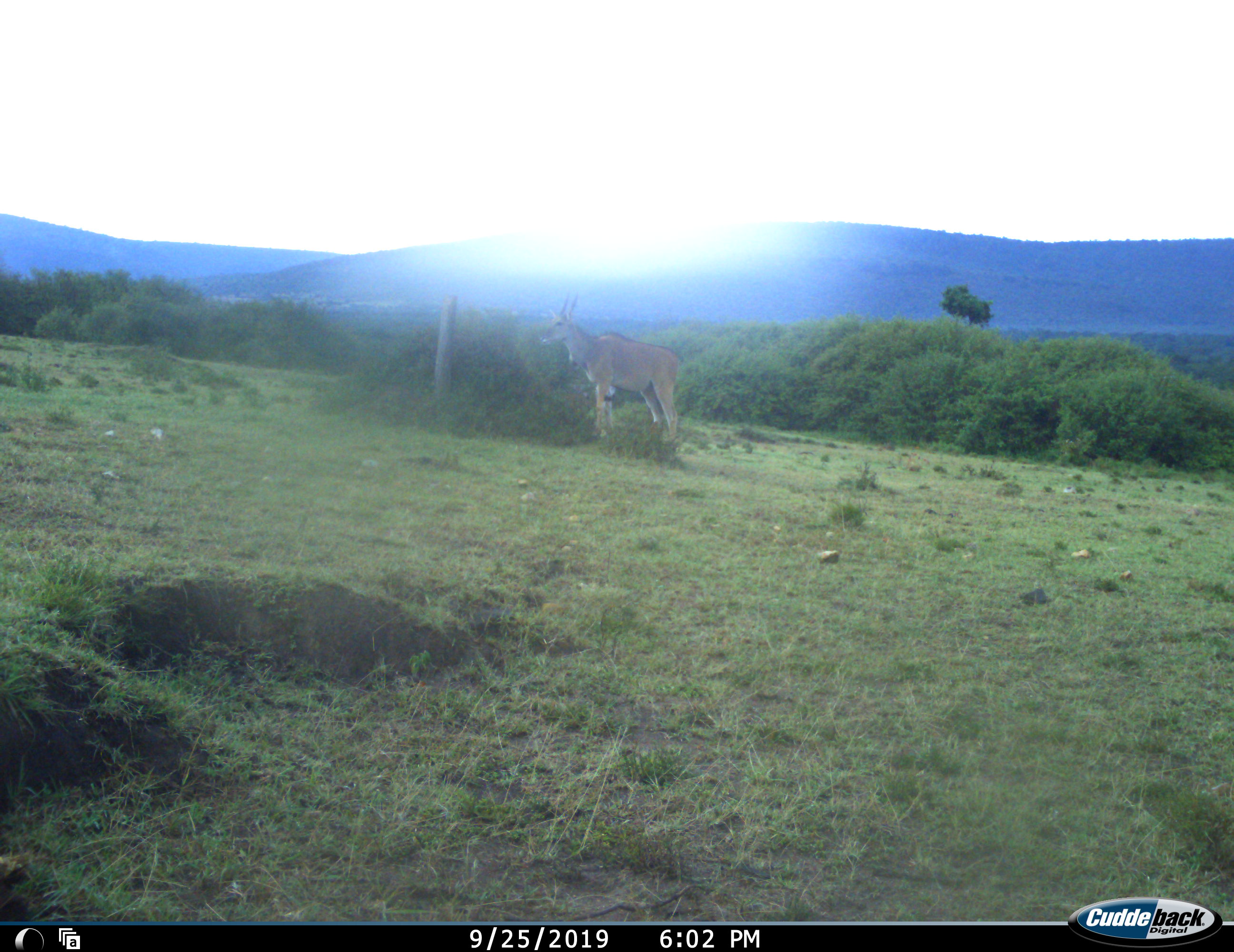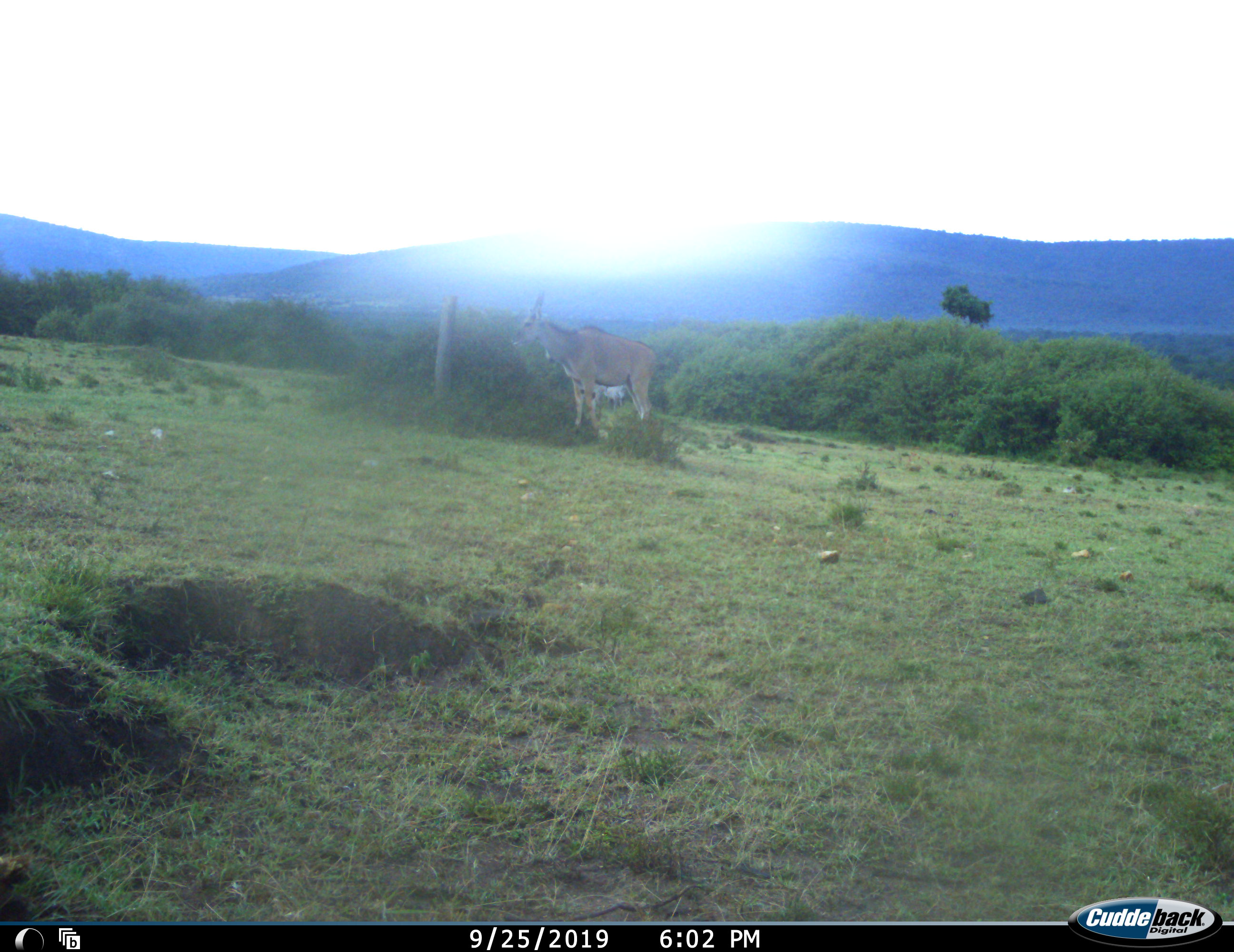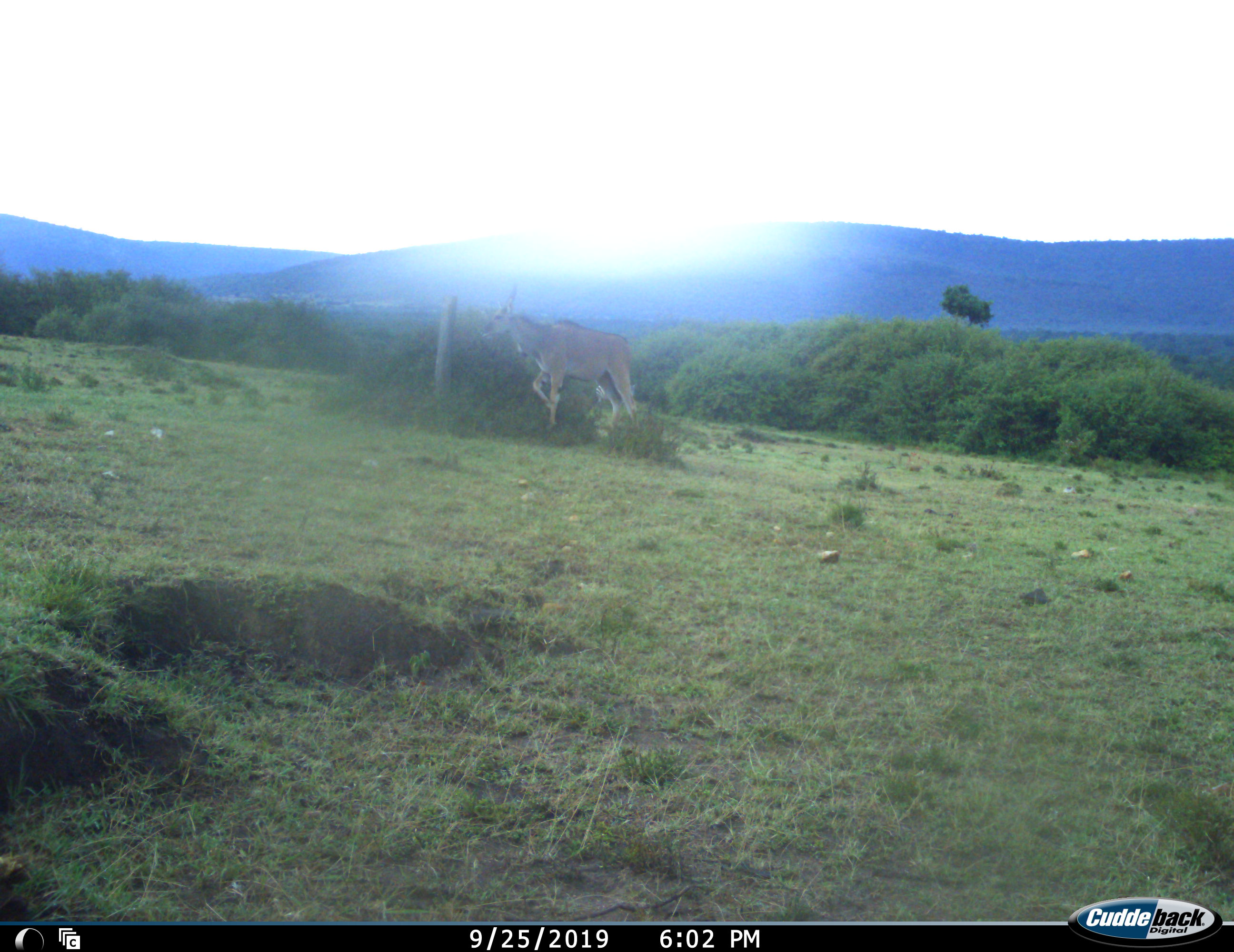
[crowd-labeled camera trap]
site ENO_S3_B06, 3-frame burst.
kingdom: Animalia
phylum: Chordata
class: Mammalia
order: Artiodactyla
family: Bovidae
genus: Tragelaphus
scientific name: Tragelaphus oryx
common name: eland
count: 1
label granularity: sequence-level